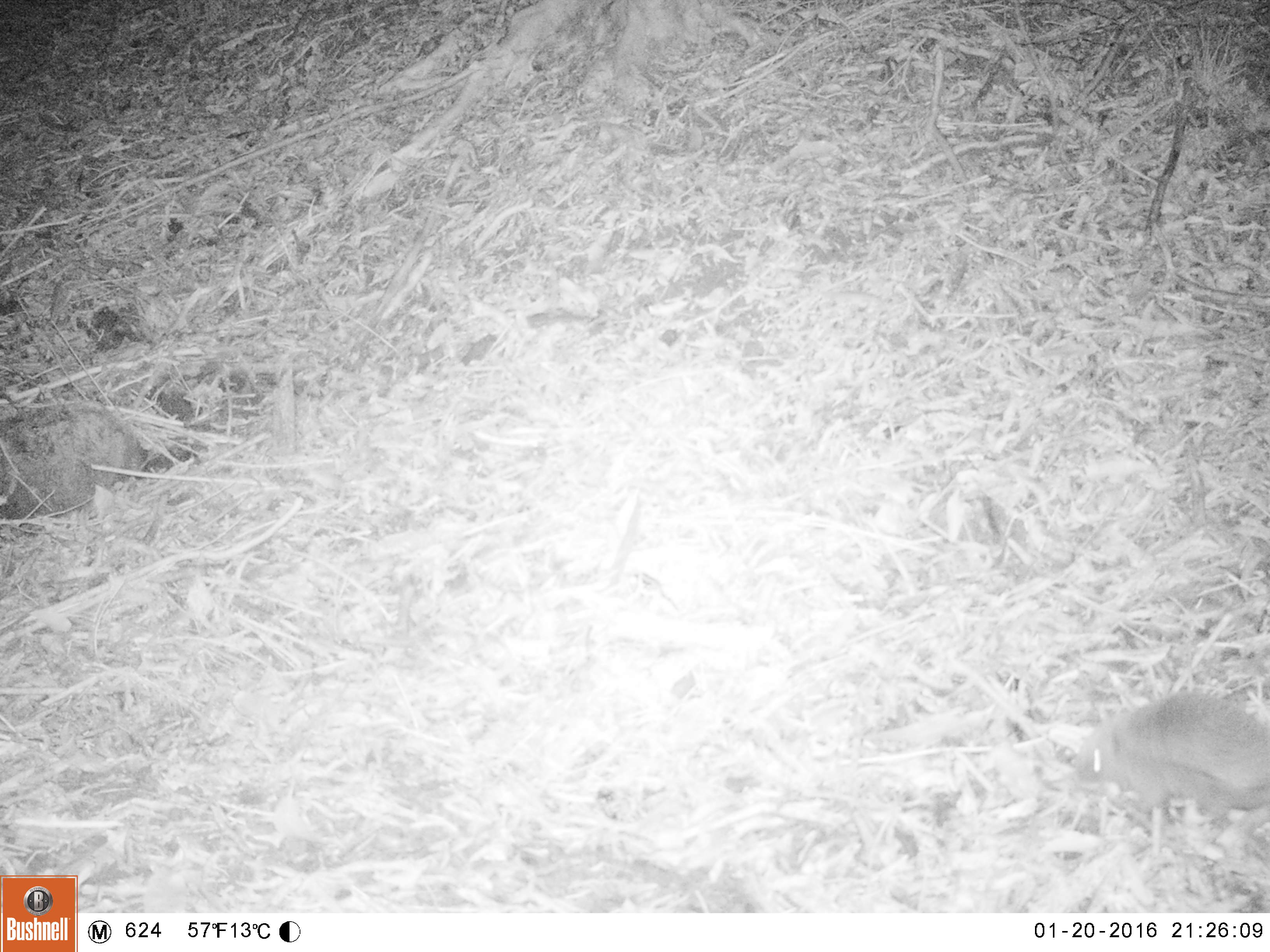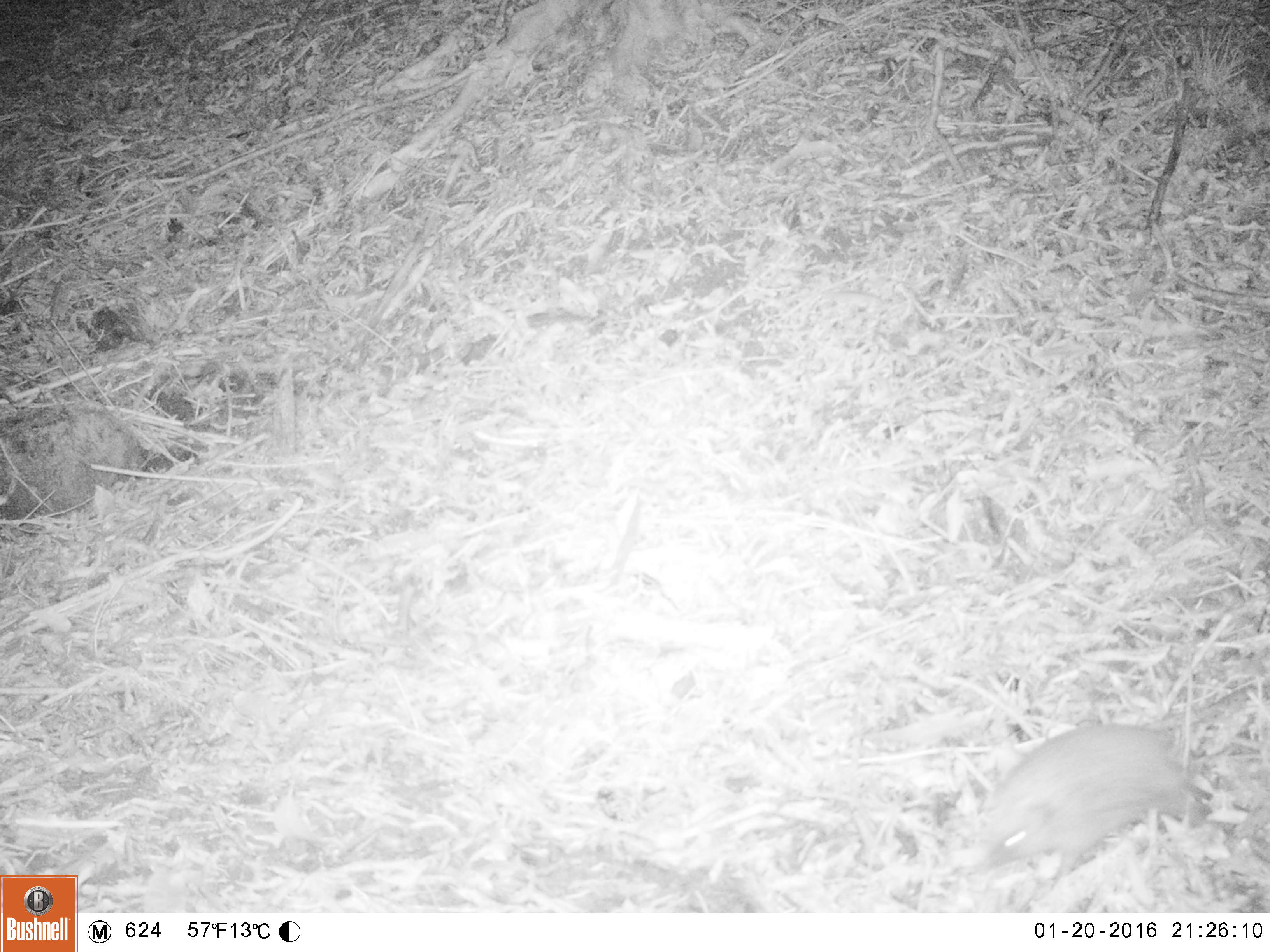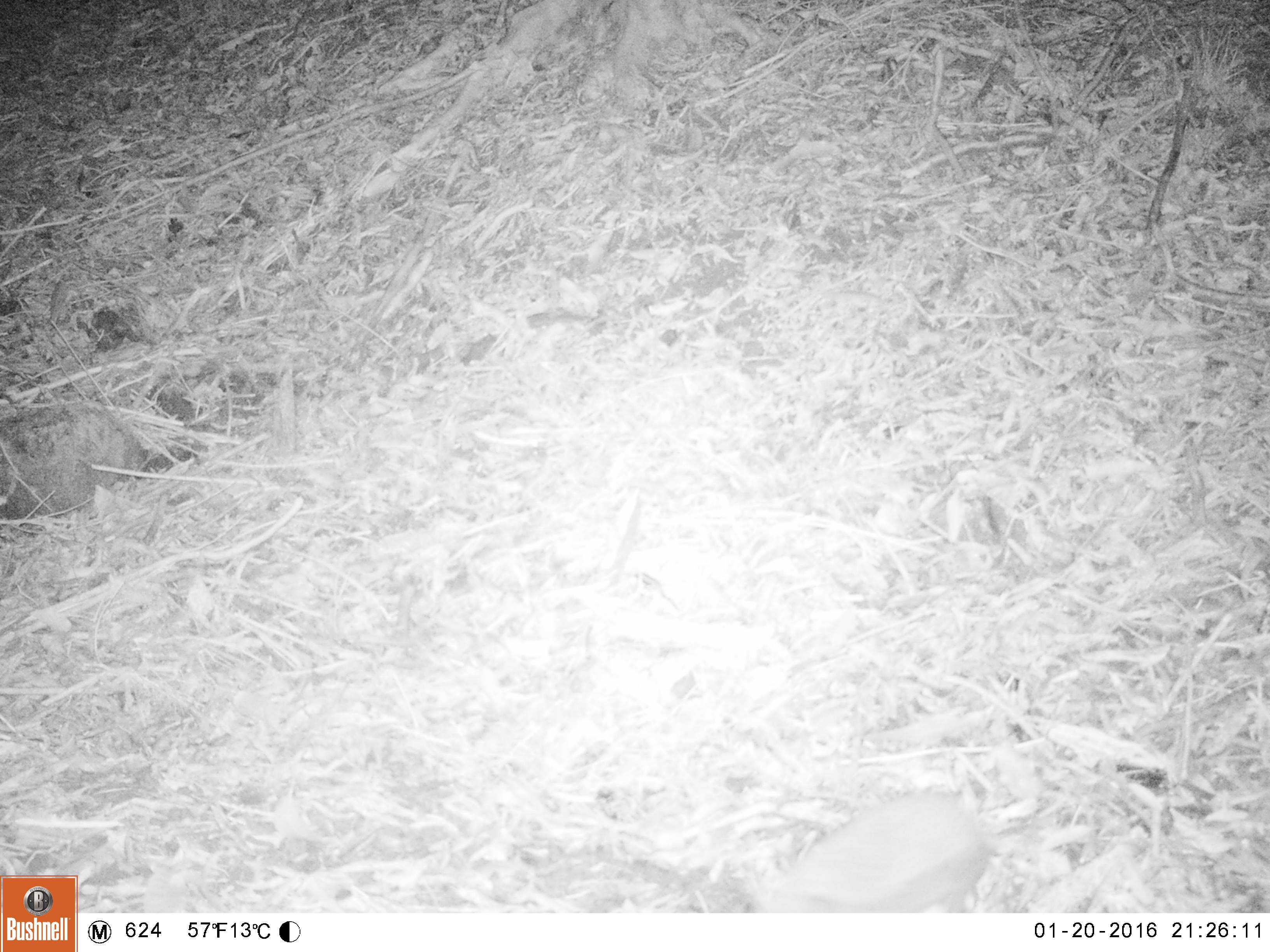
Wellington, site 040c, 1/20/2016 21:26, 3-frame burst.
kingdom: Animalia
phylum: Chordata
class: Mammalia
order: Eulipotyphla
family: Erinaceidae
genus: Erinaceus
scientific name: Erinaceus europaeus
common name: hedgehog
Hedgehog (Erinaceus europaeus).